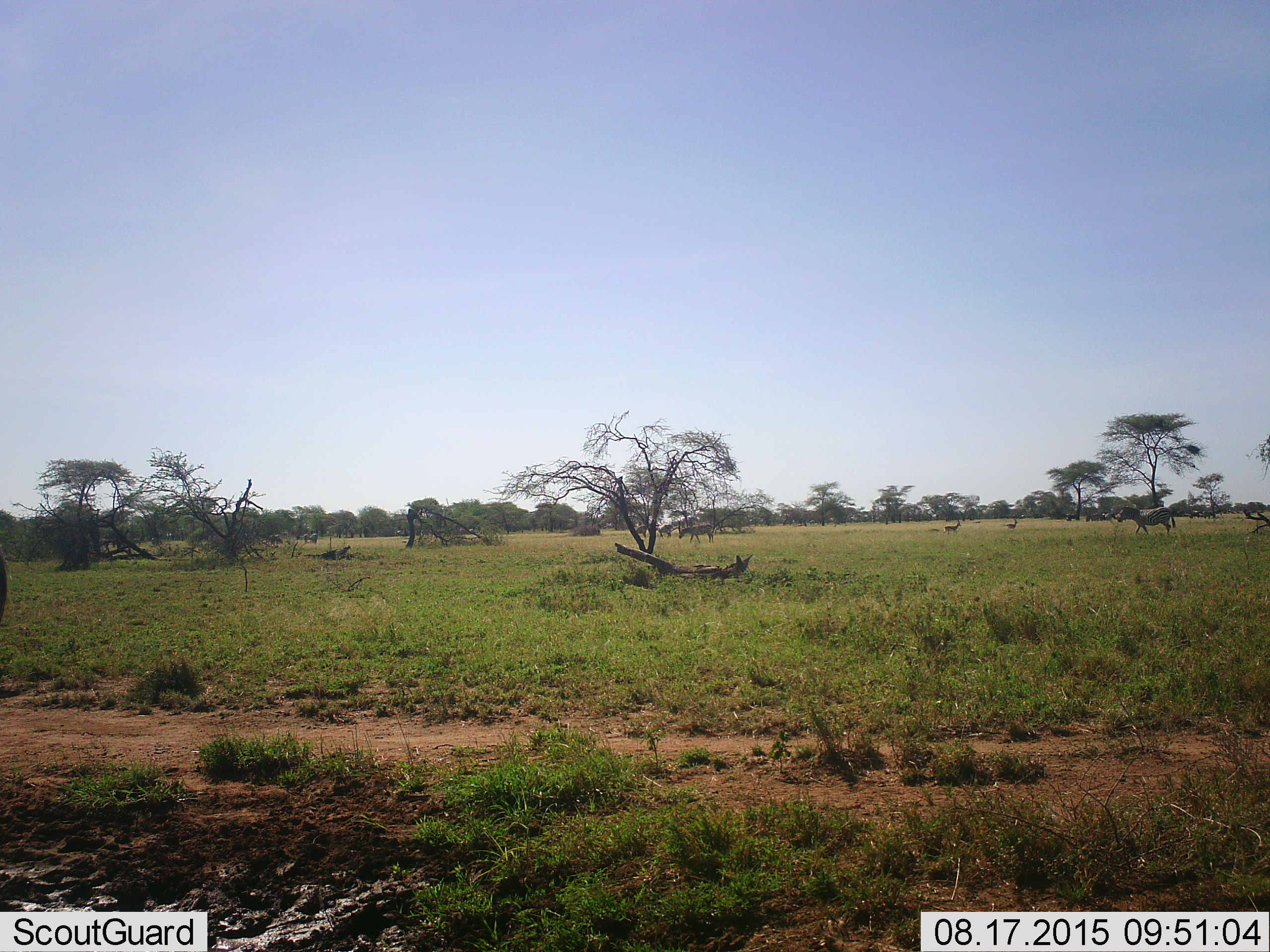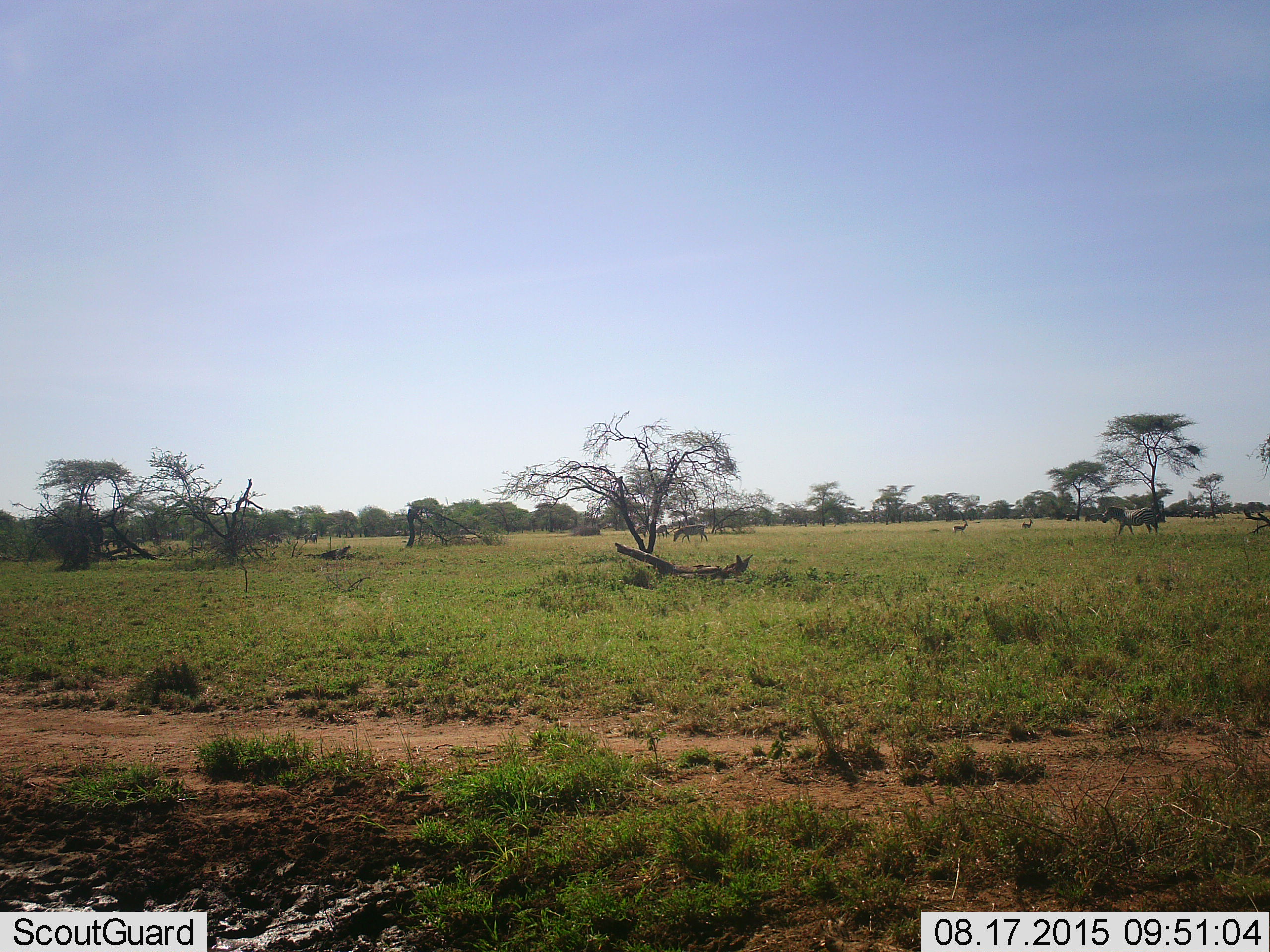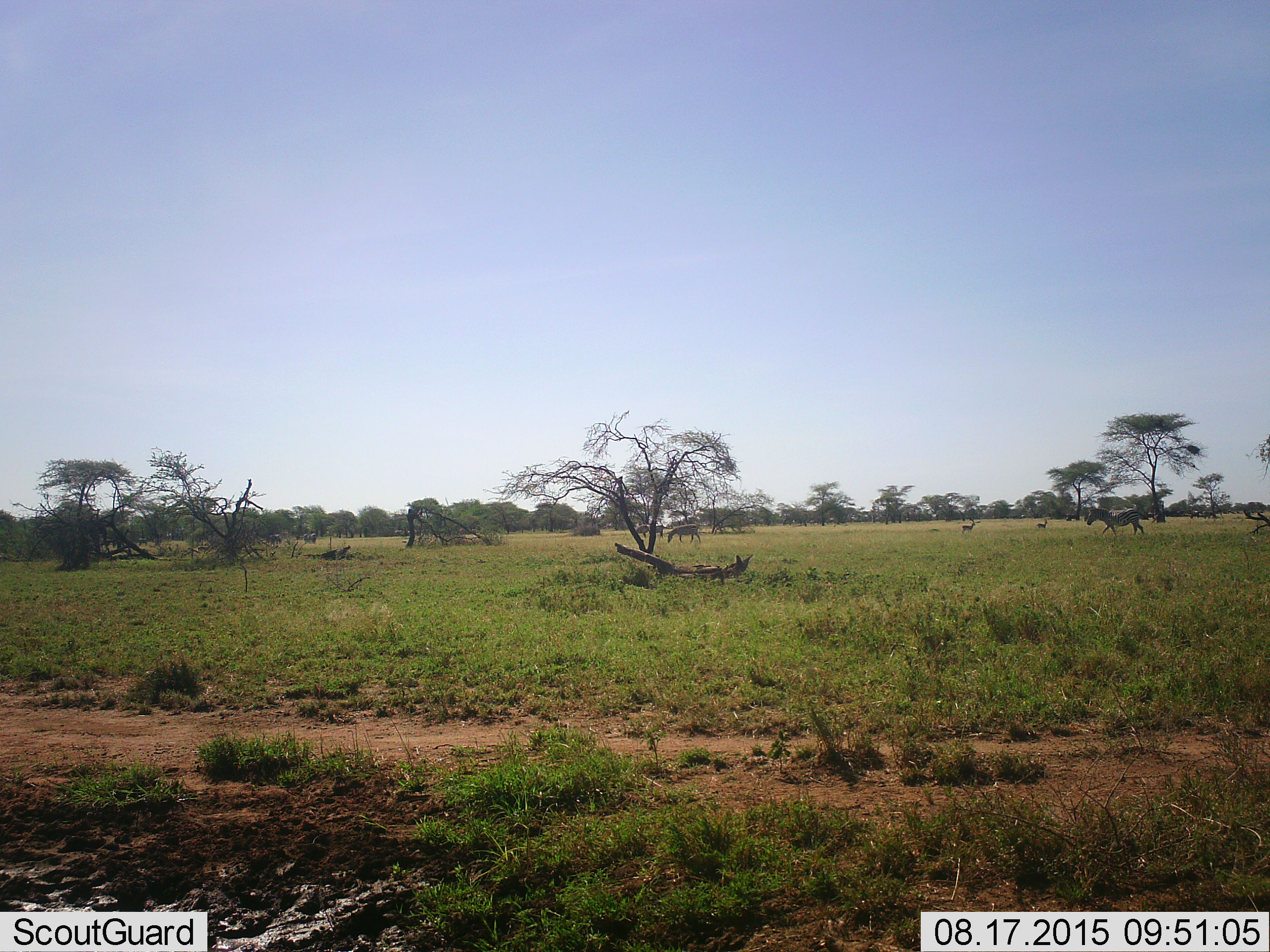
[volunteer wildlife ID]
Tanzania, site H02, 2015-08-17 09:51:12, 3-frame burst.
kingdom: Animalia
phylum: Chordata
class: Mammalia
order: Artiodactyla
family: Bovidae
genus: Eudorcas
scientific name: Eudorcas thomsonii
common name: thomson's gazelle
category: gazellethomsons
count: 2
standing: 0%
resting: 0%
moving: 100%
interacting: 0%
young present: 0%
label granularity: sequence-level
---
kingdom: Animalia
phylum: Chordata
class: Mammalia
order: Perissodactyla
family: Equidae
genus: Equus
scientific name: Equus quagga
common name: plains zebra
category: zebra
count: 3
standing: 14%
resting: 0%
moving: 71%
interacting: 0%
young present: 0%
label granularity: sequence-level